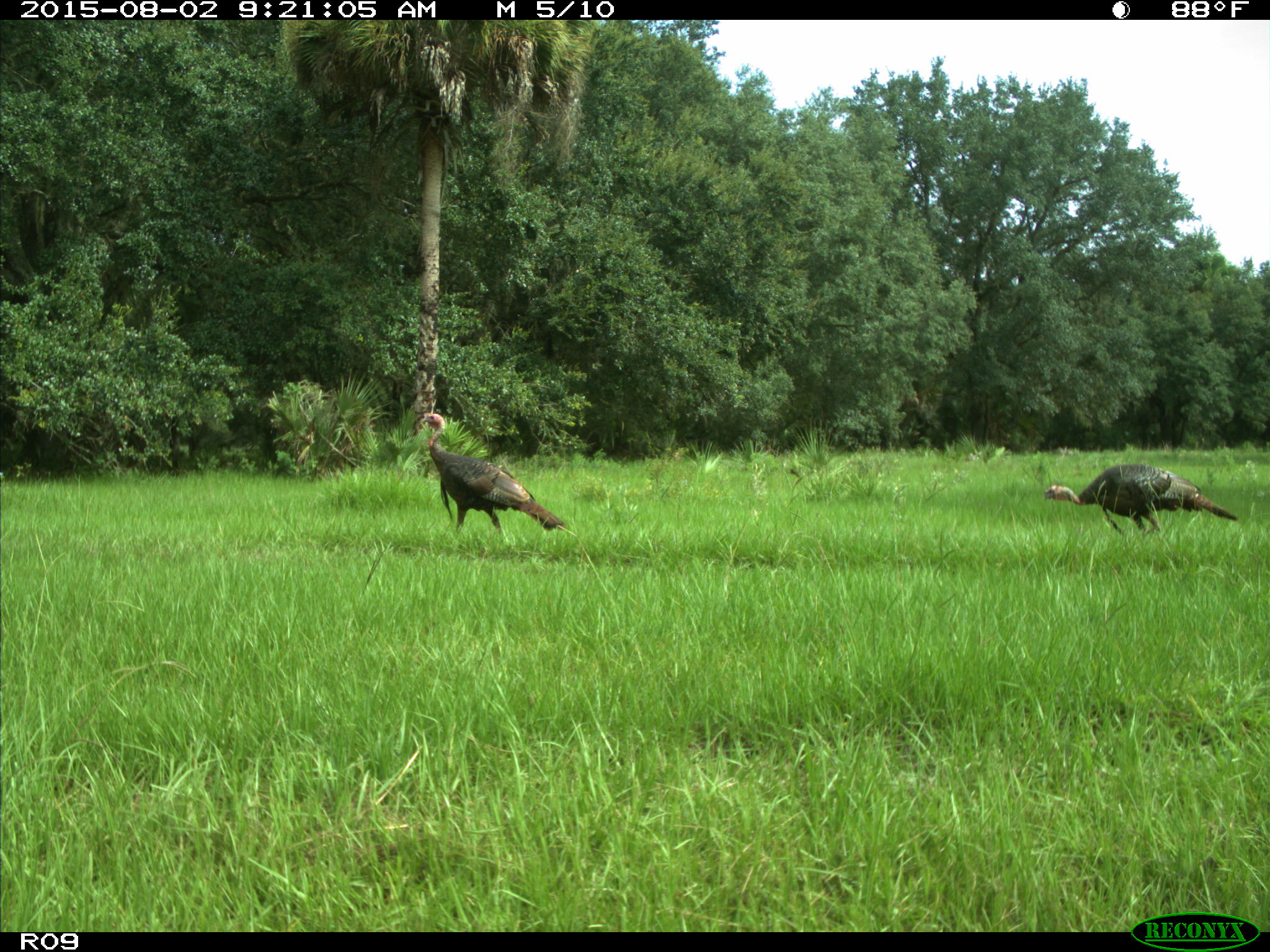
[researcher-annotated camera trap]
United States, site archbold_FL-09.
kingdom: Animalia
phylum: Chordata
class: Aves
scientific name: Aves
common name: birds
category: unidentified bird